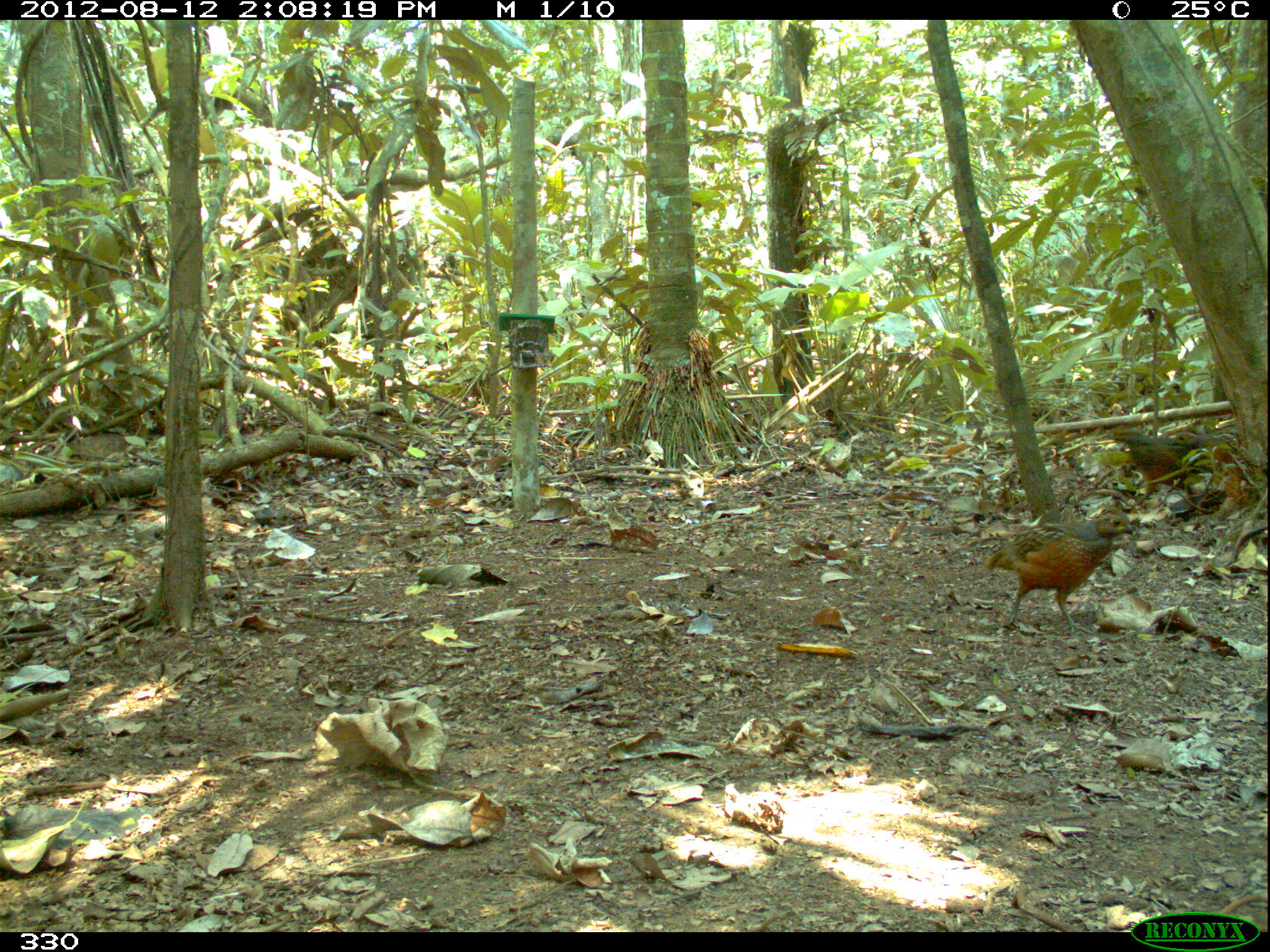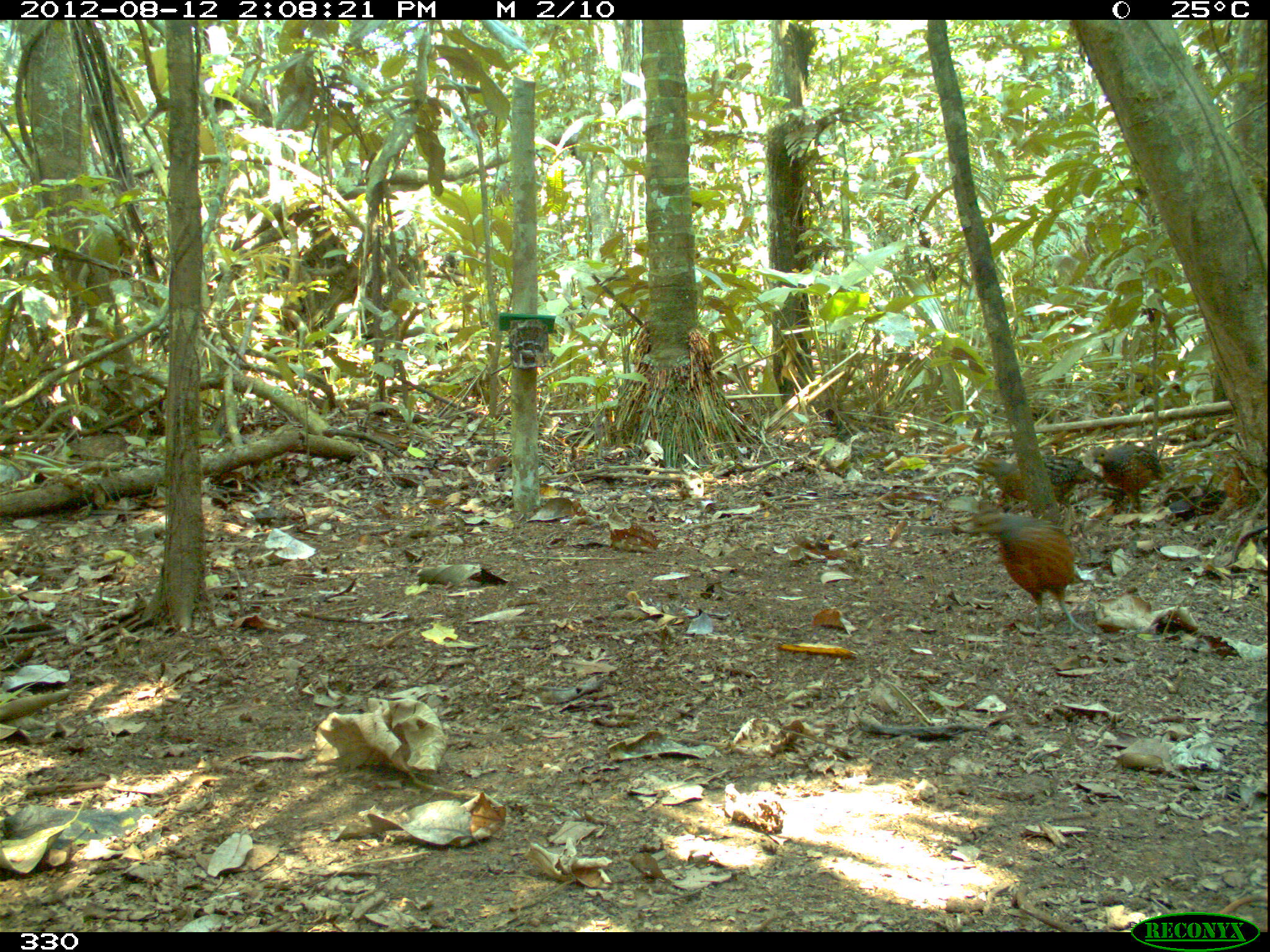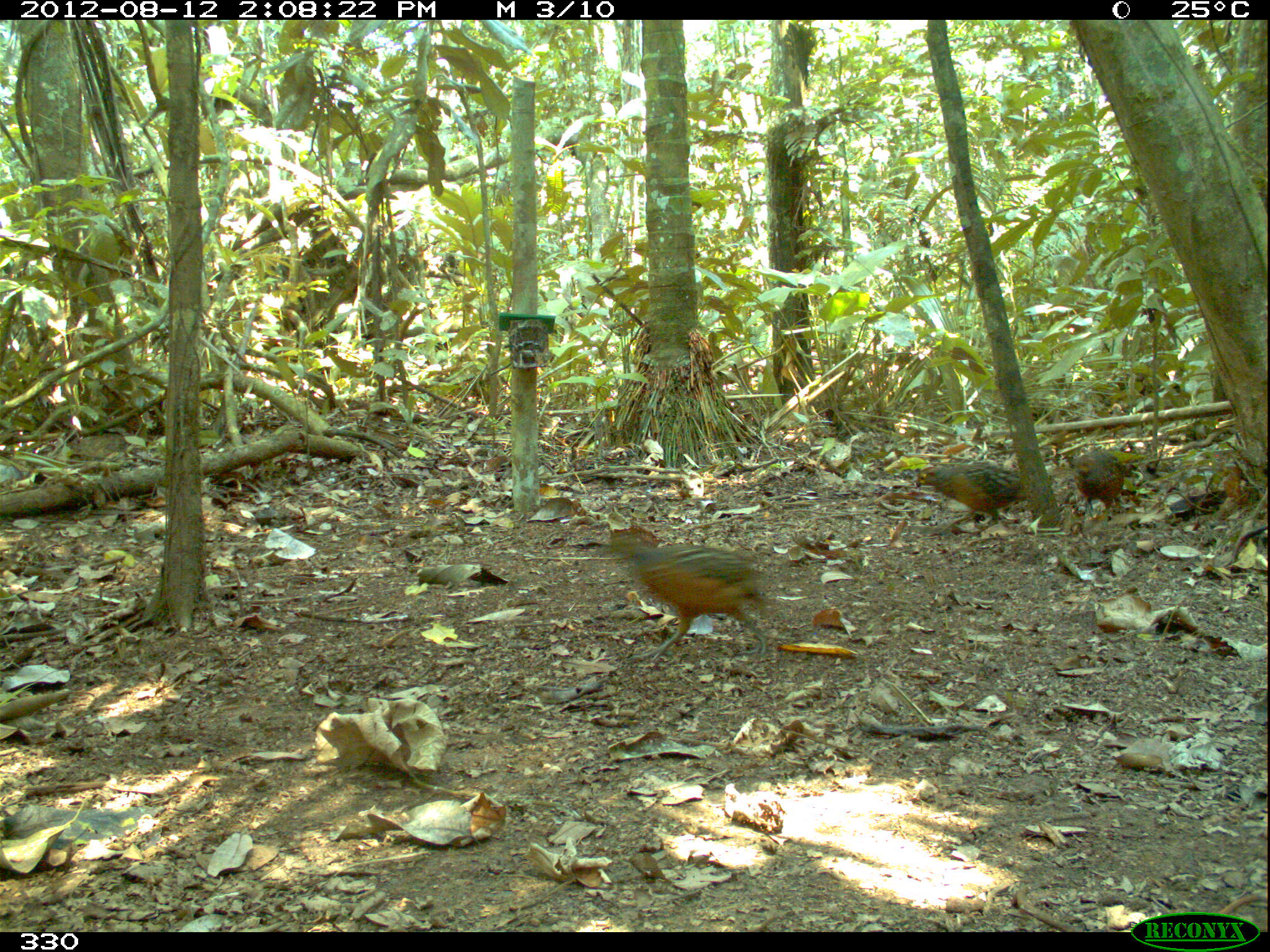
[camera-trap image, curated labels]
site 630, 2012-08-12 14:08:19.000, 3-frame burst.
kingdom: Animalia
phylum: Chordata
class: Aves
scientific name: Aves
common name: bird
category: unknown bird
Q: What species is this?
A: Unknown bird (bird) (Aves).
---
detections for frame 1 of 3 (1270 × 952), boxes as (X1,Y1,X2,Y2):
unknown bird: (983,505,1134,636); (1105,422,1216,498)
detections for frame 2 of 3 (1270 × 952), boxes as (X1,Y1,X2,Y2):
unknown bird: (964,510,1088,634); (972,450,1103,515); (1092,442,1168,516)